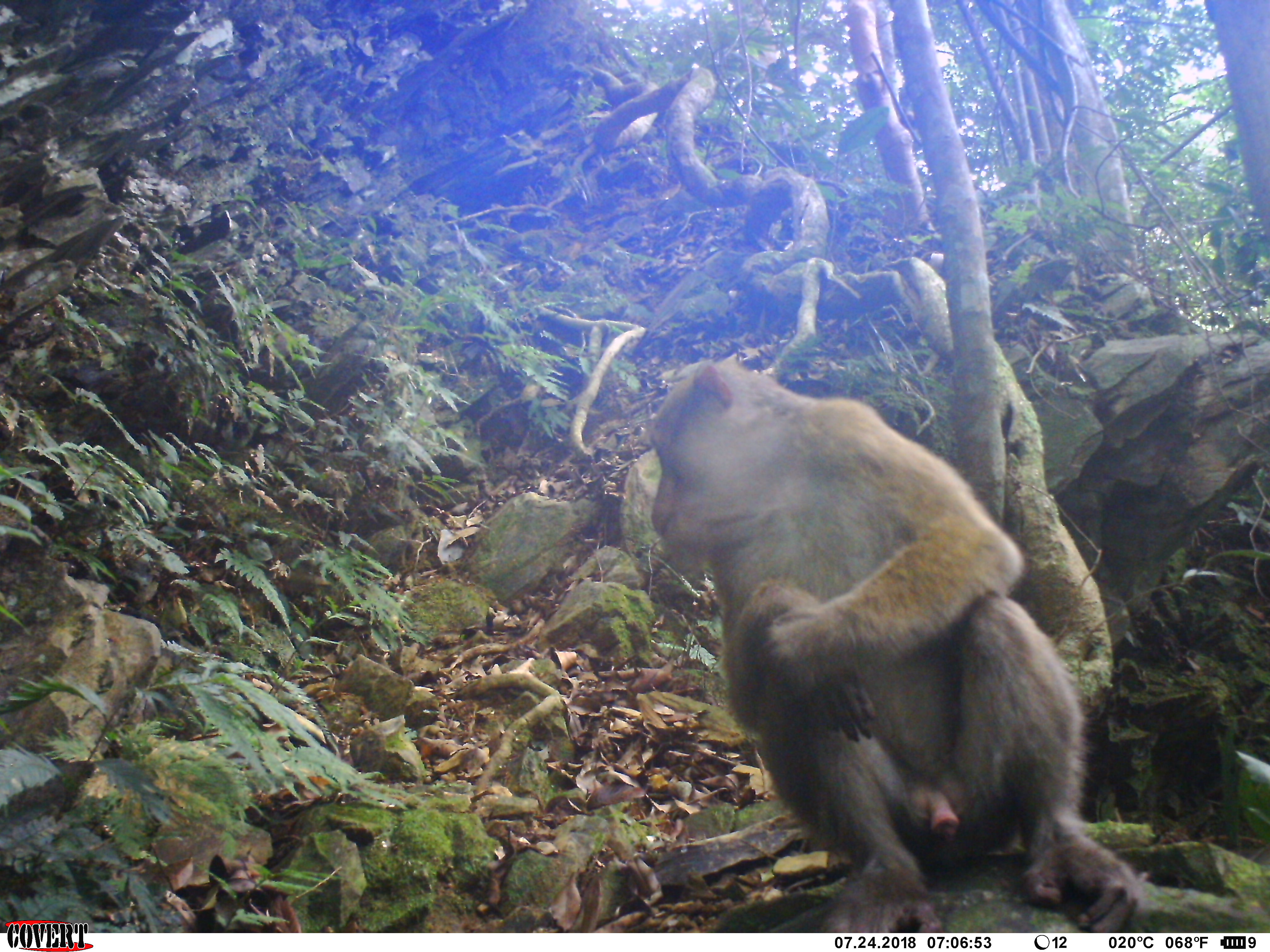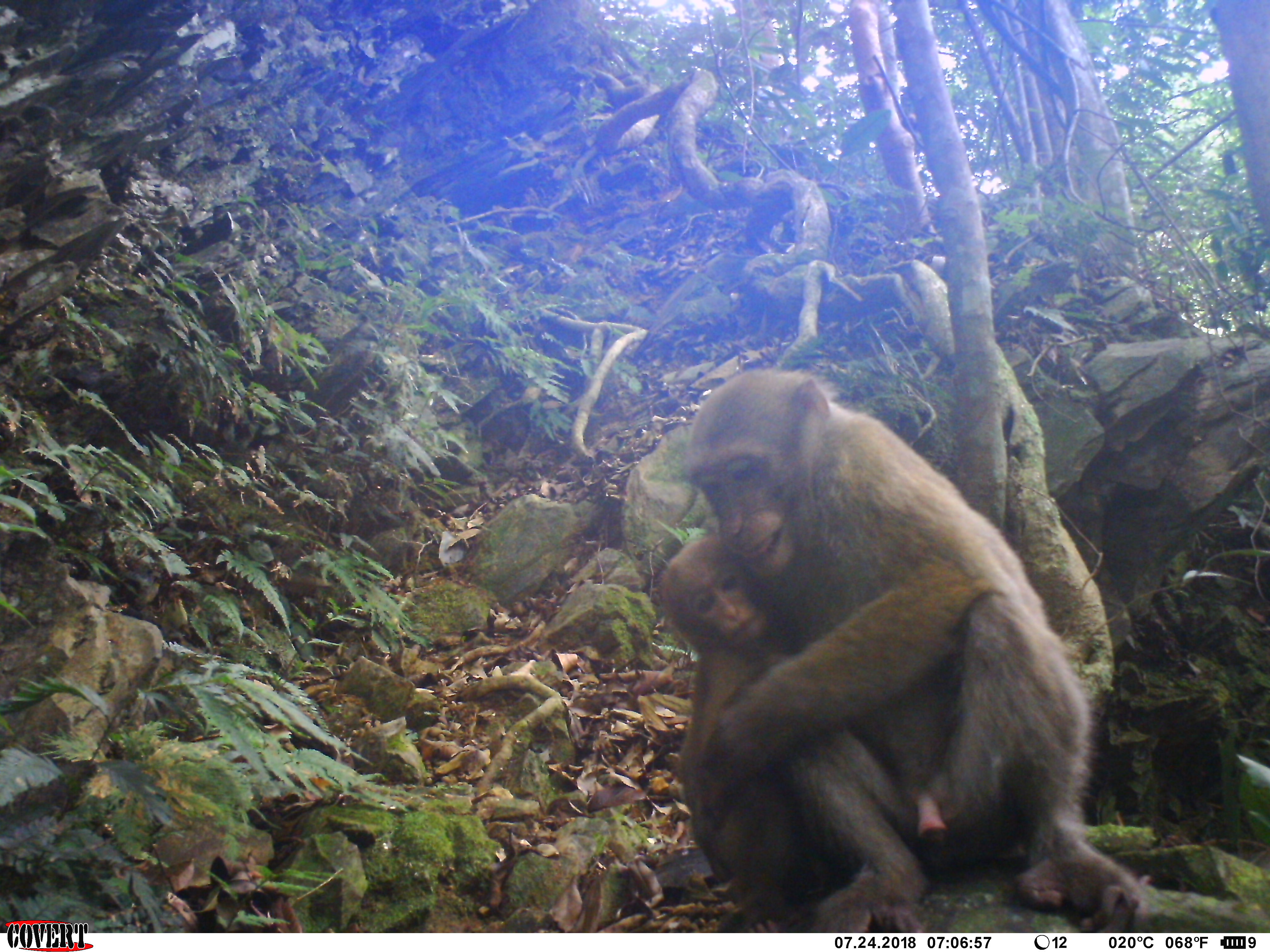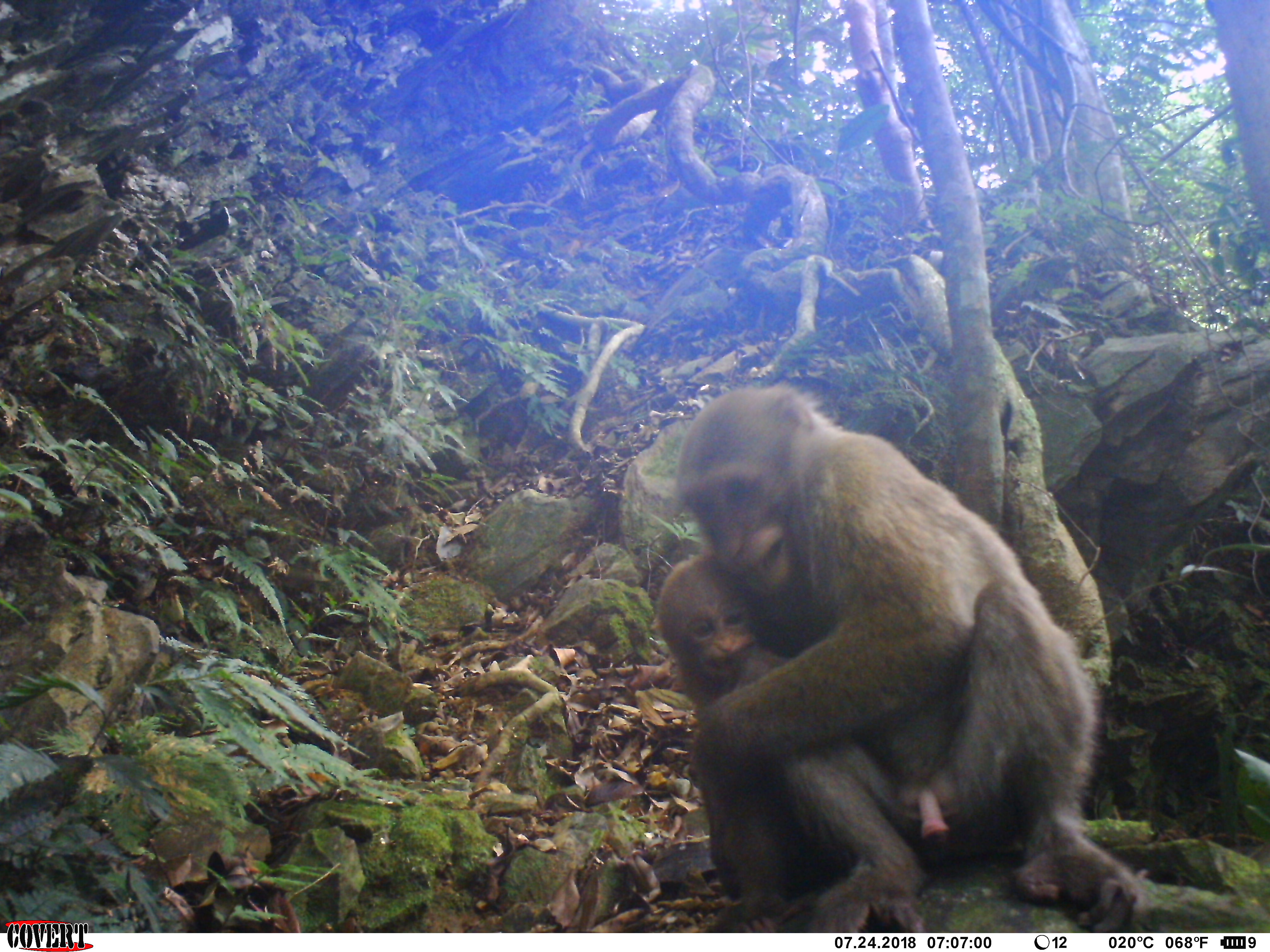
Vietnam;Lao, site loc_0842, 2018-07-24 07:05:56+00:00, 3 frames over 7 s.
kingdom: Animalia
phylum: Chordata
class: Mammalia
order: Primates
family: Cercopithecidae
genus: Macaca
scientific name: Macaca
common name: macaques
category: assam or rhesus macaque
Assam or rhesus macaque (macaques) (Macaca). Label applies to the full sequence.